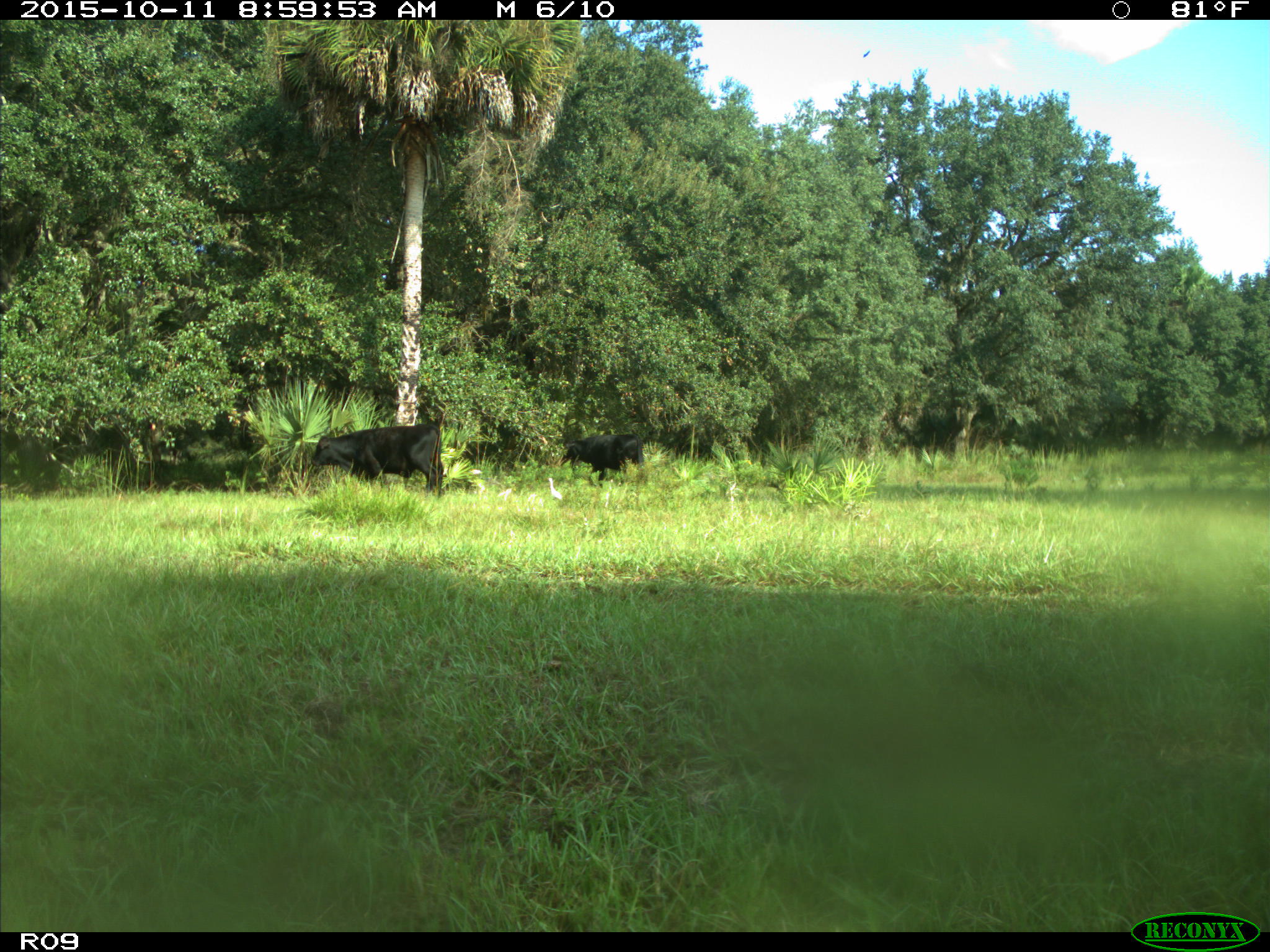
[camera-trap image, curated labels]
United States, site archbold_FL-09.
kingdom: Animalia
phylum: Chordata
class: Mammalia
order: Artiodactyla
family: Bovidae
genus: Bos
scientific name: Bos taurus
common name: domestic cow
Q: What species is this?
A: Bos taurus (domestic cow).